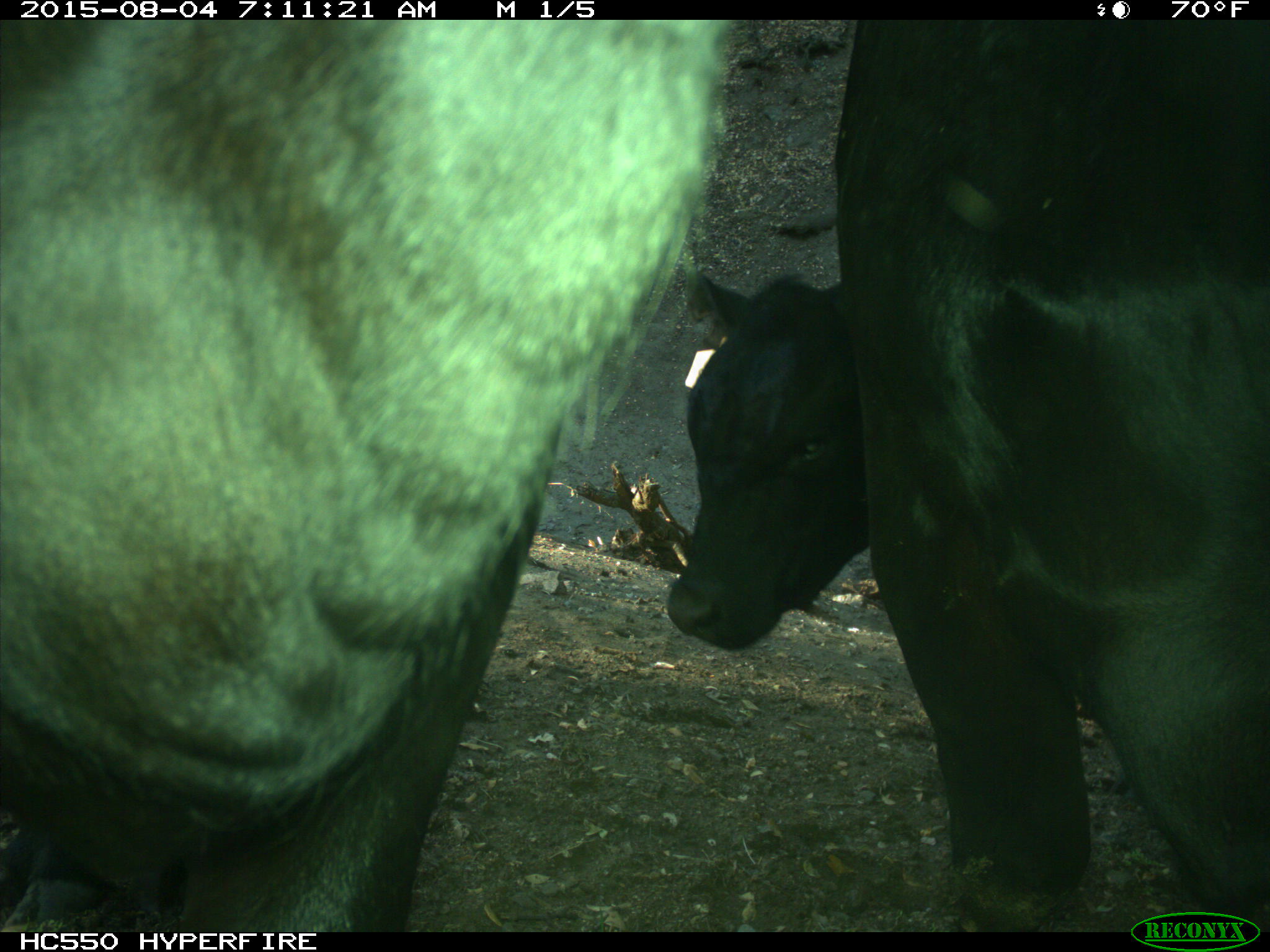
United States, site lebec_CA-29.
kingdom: Animalia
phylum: Chordata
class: Mammalia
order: Artiodactyla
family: Bovidae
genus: Bos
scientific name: Bos taurus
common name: domestic cow